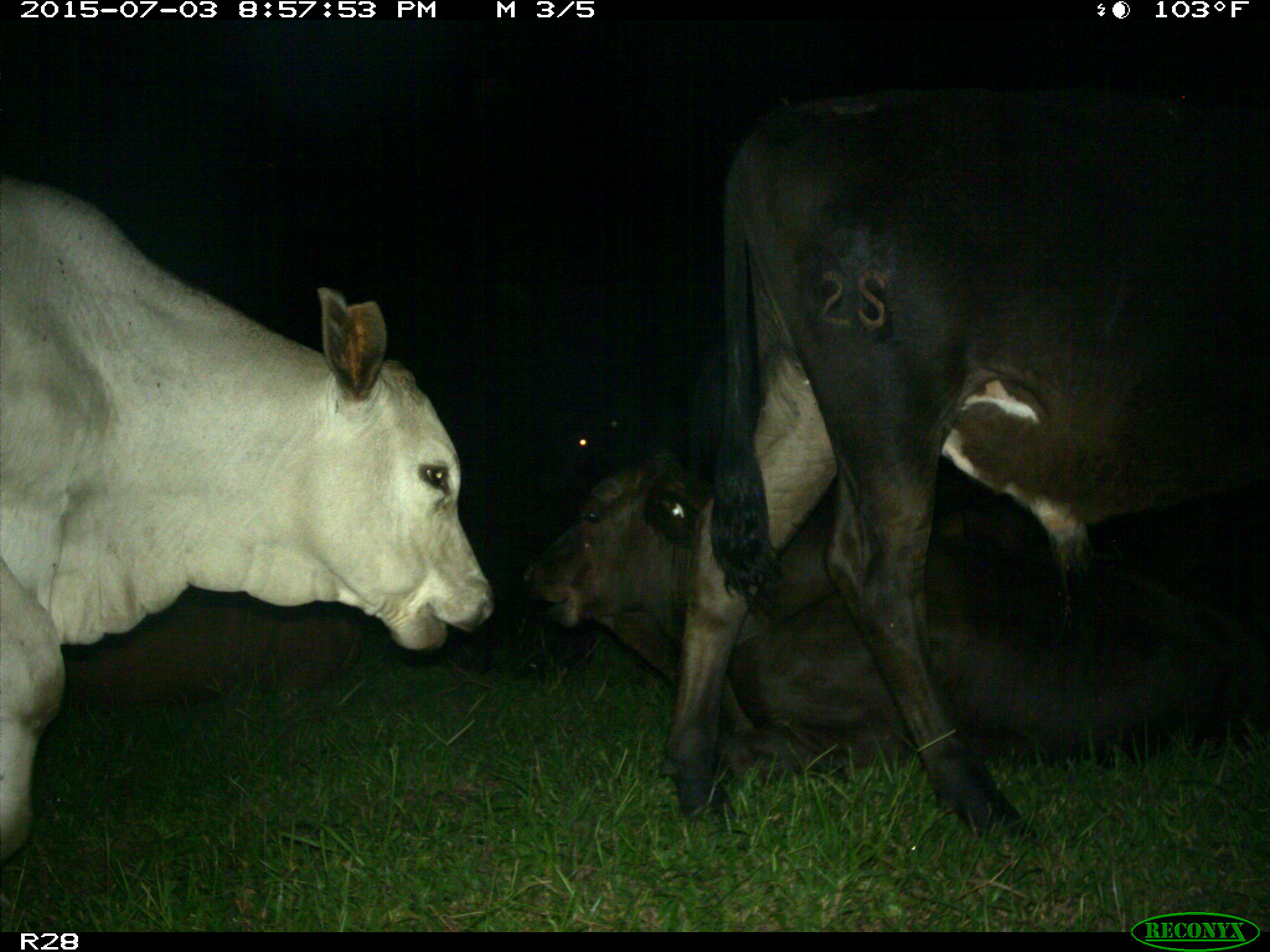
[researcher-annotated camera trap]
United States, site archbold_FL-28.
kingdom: Animalia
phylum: Chordata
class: Mammalia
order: Artiodactyla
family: Bovidae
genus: Bos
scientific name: Bos taurus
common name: domestic cow